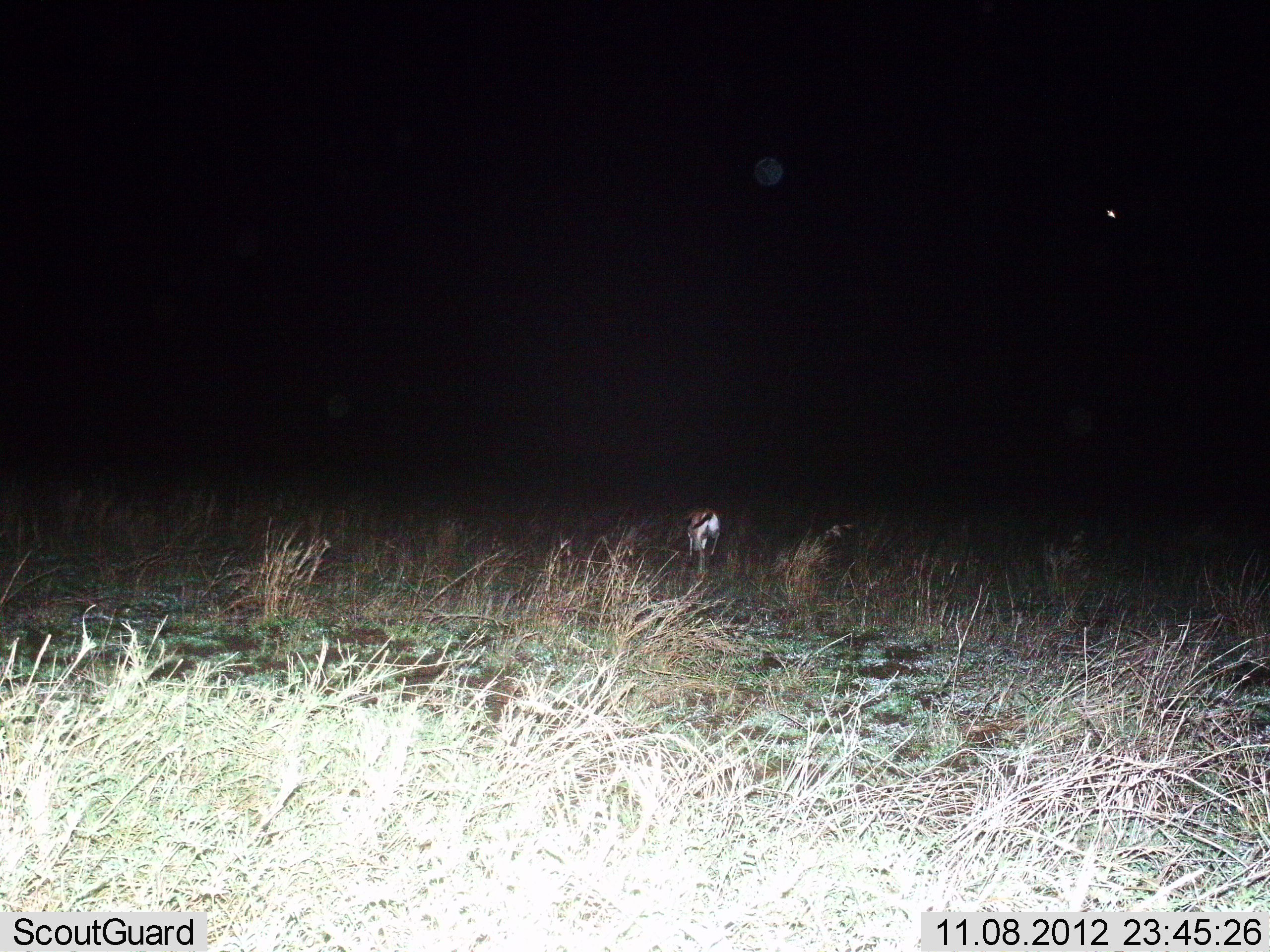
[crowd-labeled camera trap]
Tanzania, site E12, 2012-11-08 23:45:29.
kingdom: Animalia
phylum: Chordata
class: Mammalia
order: Artiodactyla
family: Bovidae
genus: Eudorcas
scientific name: Eudorcas thomsonii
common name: thomson's gazelle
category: gazellethomsons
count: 1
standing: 30%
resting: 0%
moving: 50%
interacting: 0%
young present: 0%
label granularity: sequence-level